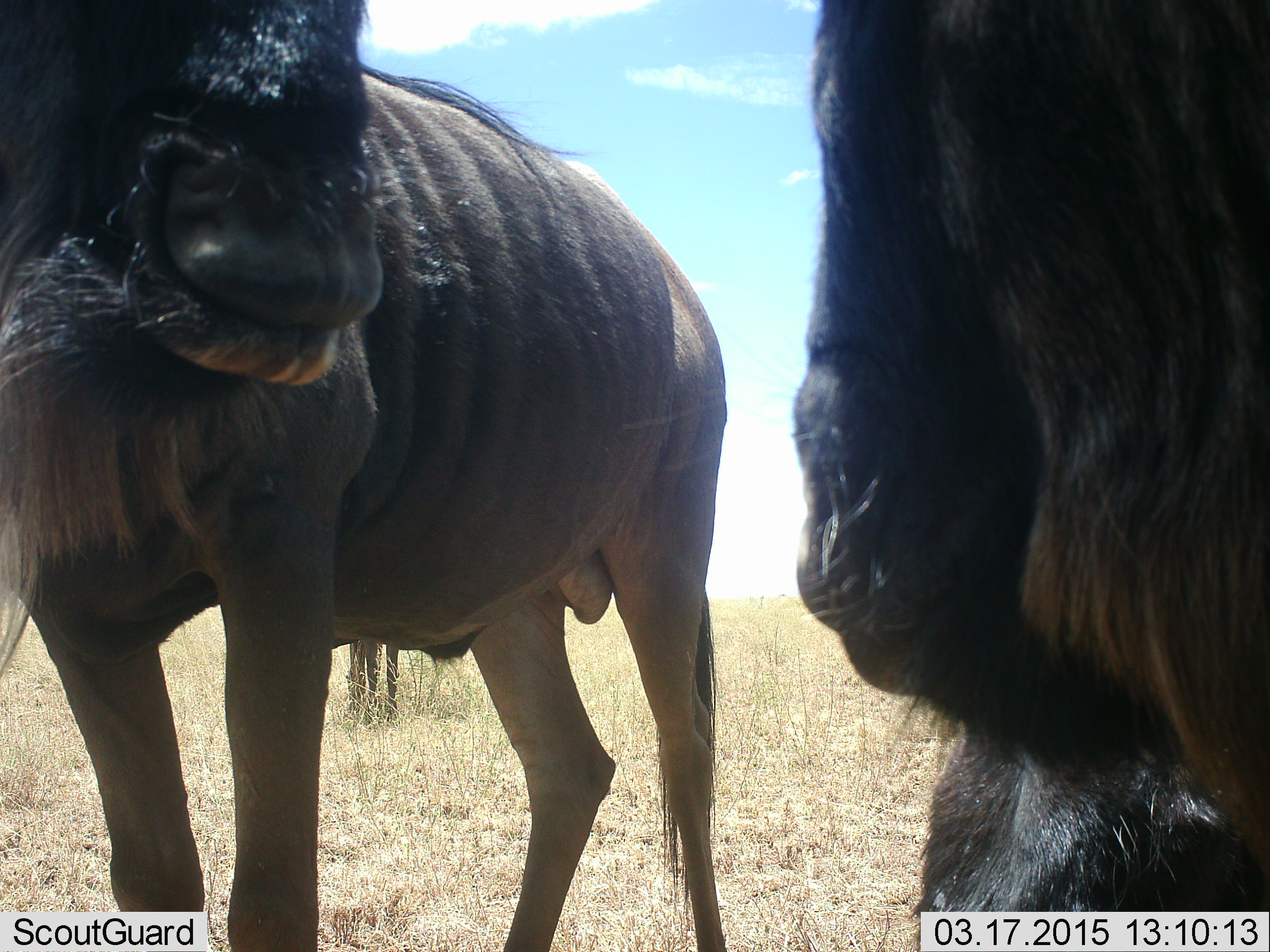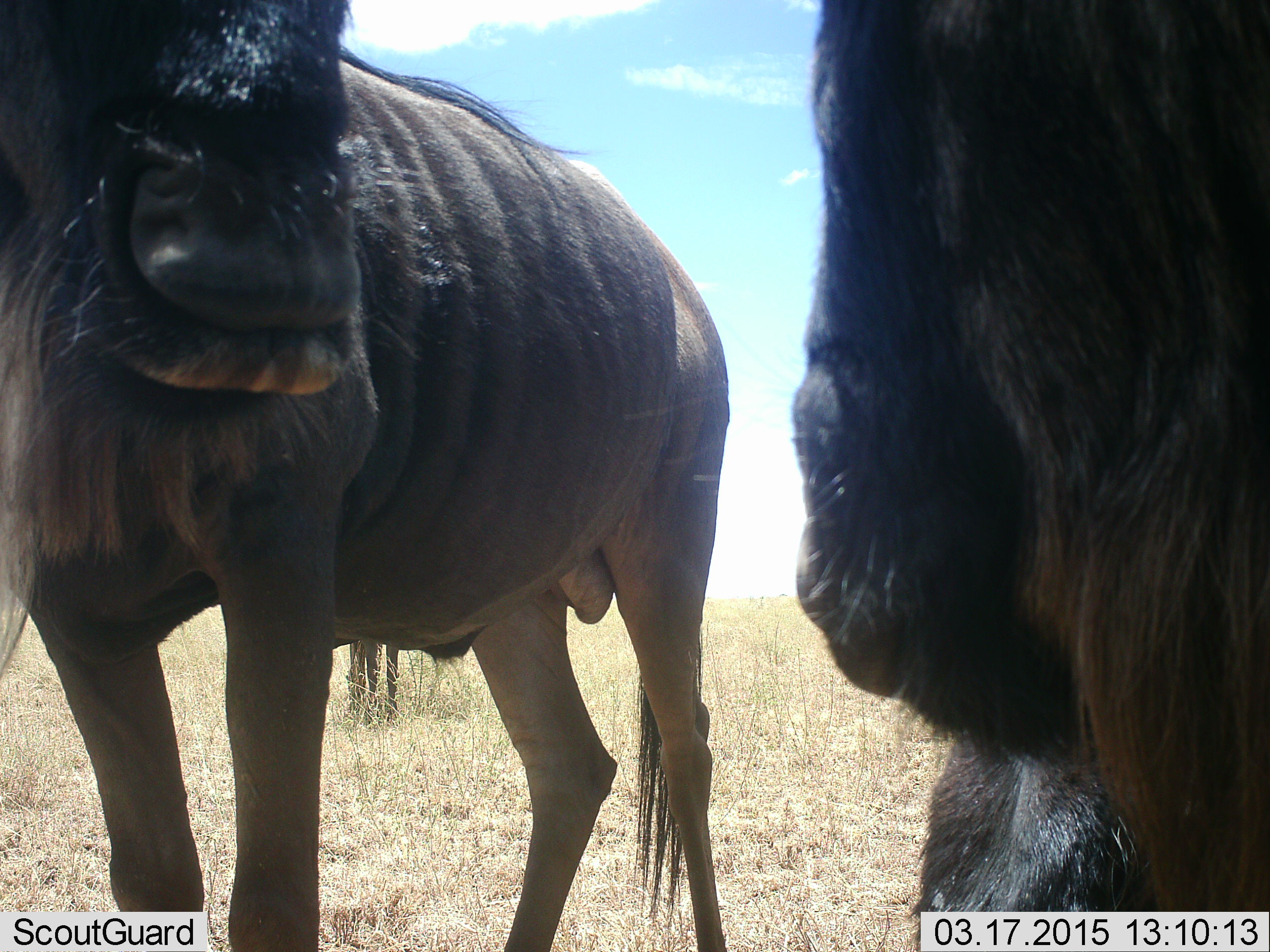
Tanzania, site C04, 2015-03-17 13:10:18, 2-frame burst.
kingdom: Animalia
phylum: Chordata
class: Mammalia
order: Artiodactyla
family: Bovidae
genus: Connochaetes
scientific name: Connochaetes taurinus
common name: blue wildebeest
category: wildebeest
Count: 3.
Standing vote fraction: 90%.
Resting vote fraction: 20%.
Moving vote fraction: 0%.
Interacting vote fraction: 10%.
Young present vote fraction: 0%.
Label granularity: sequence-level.